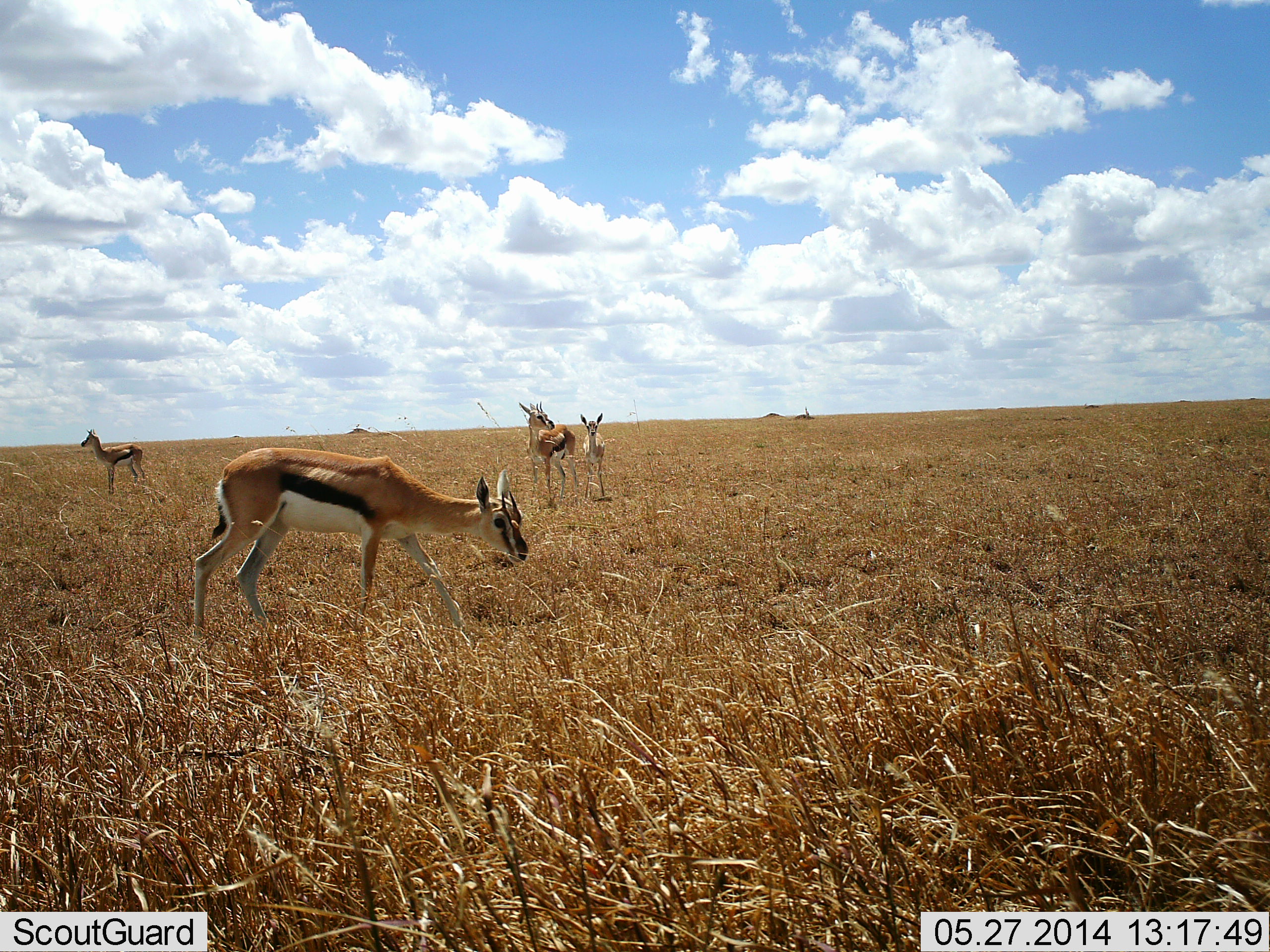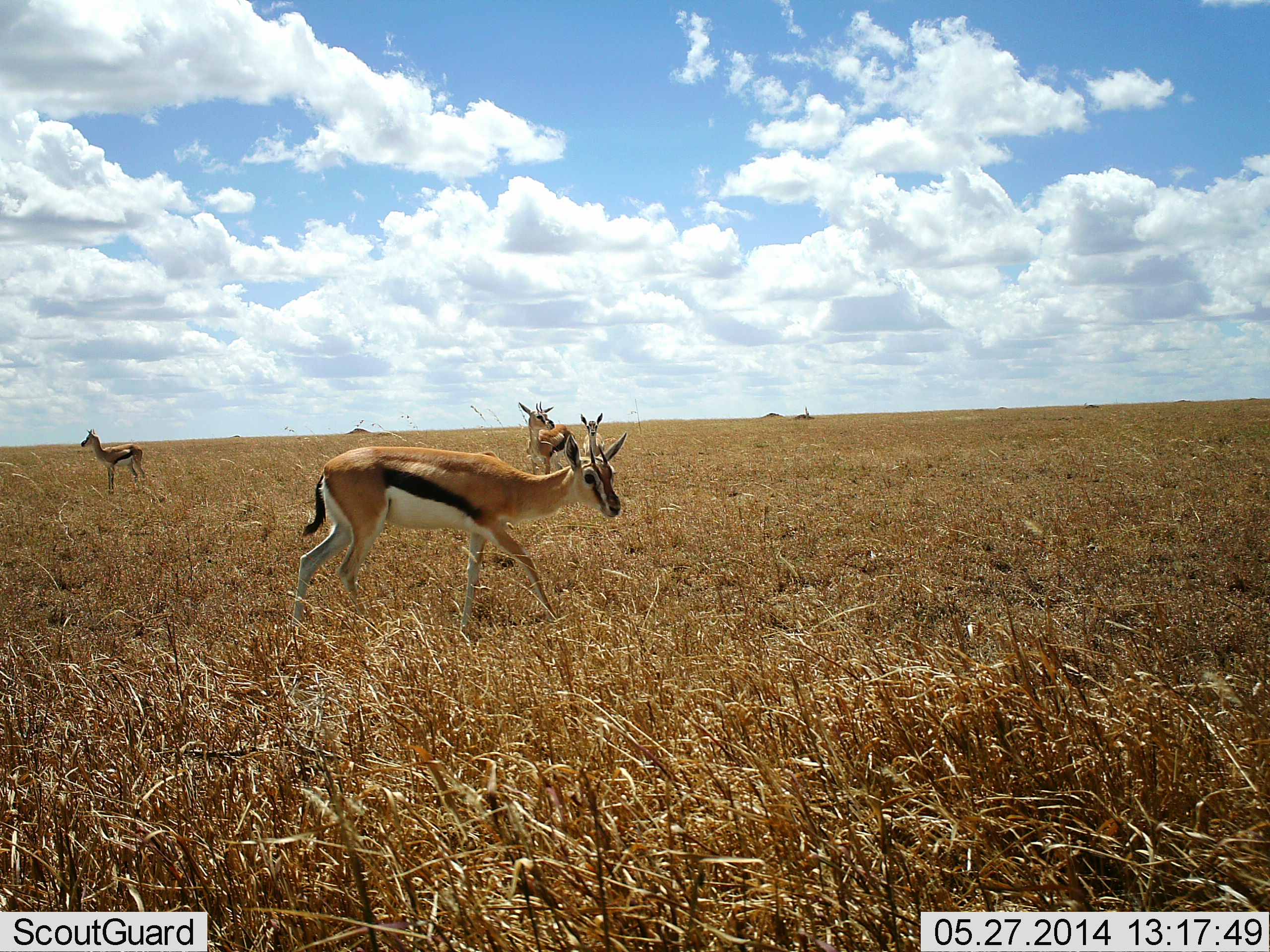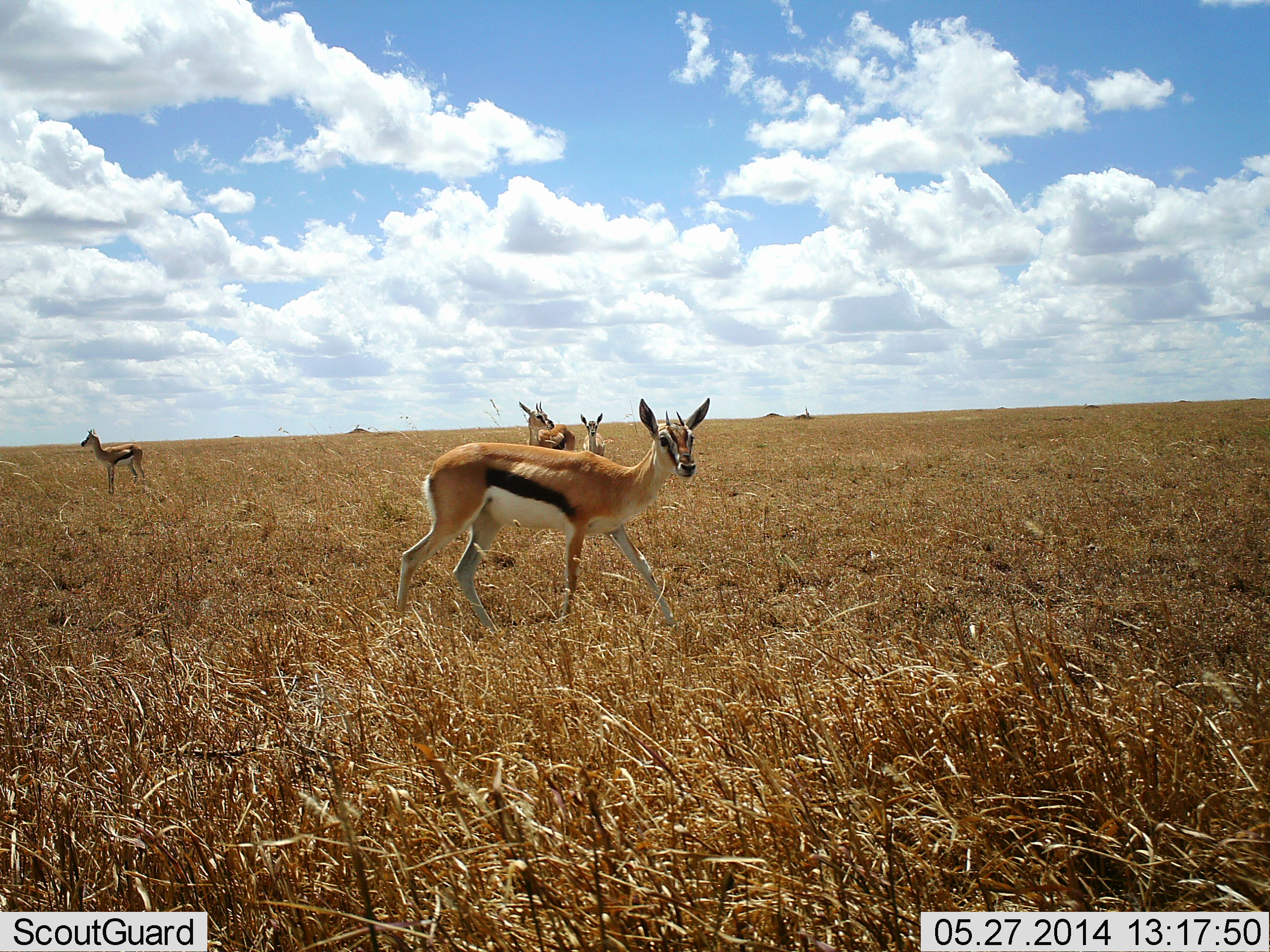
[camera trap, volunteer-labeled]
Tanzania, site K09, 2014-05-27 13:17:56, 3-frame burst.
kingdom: Animalia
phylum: Chordata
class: Mammalia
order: Artiodactyla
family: Bovidae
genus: Eudorcas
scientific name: Eudorcas thomsonii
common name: thomson's gazelle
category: gazellethomsons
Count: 4.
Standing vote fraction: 80%.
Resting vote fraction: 0%.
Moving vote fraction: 60%.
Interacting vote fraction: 0%.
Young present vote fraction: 20%.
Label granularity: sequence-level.